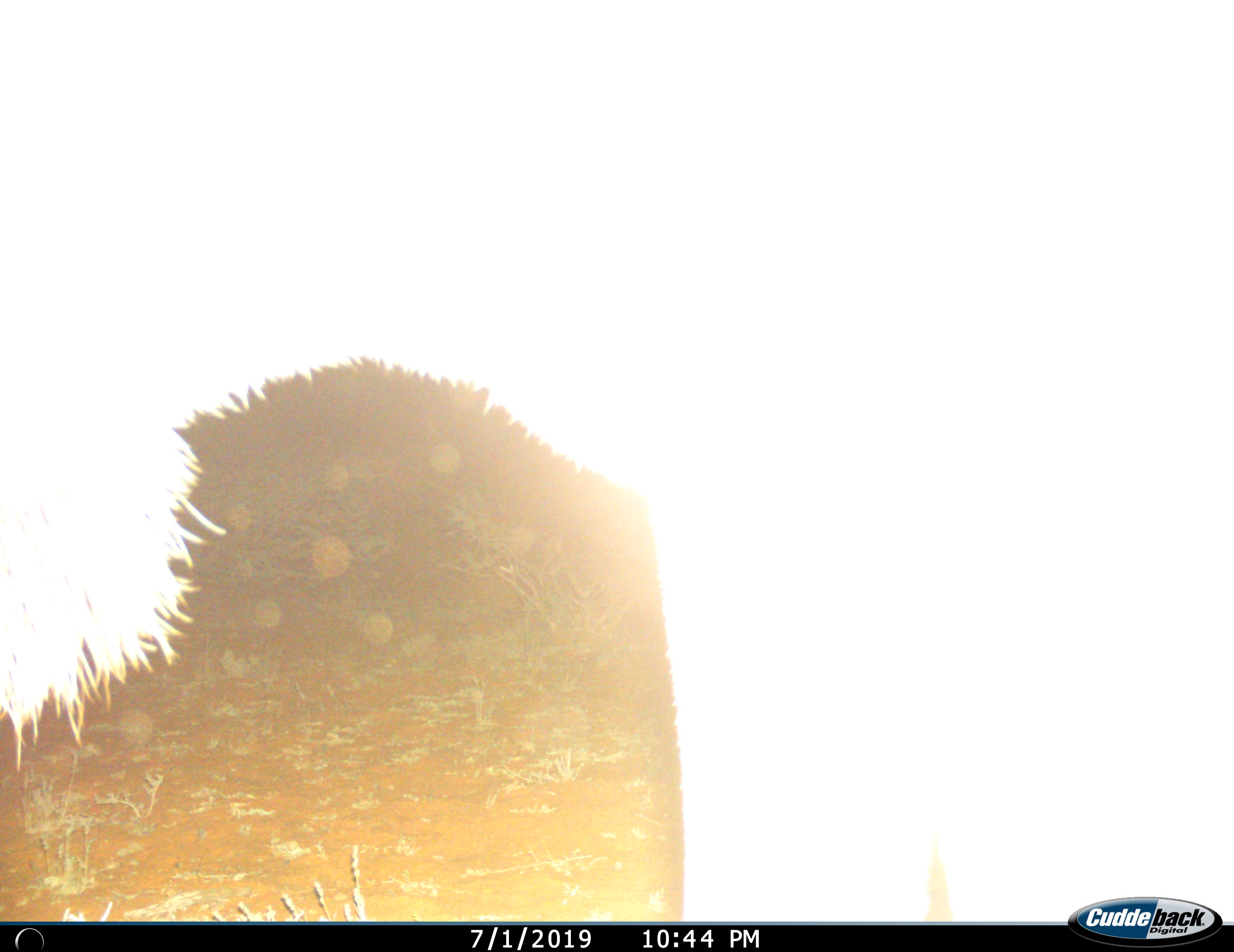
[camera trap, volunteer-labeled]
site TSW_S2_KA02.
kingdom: Animalia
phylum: Chordata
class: Mammalia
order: Carnivora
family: Felidae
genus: Panthera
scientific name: Panthera leo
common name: lion female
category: lionfemale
Lionfemale (lion female) (Panthera leo), count 1. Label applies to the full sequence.